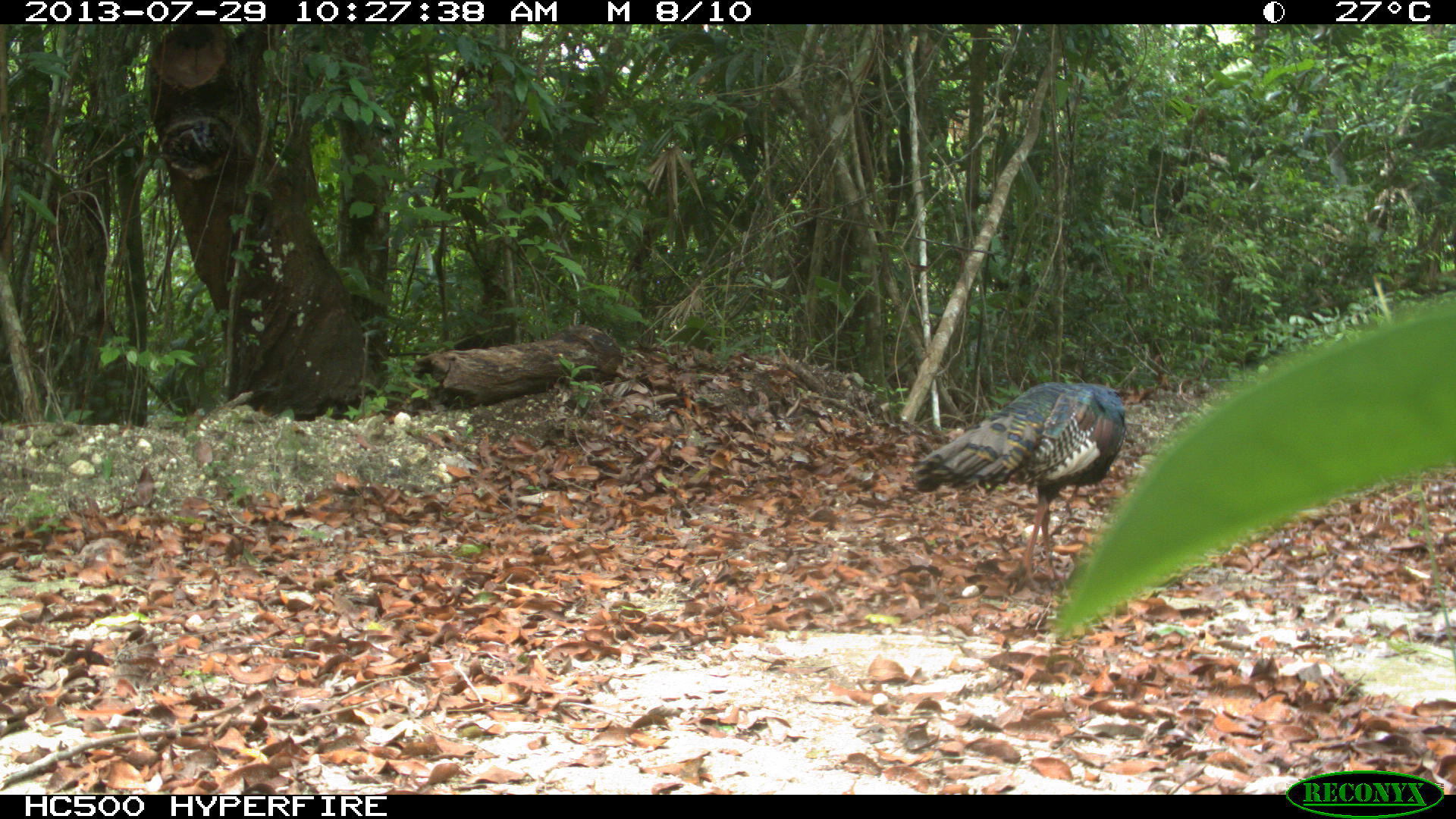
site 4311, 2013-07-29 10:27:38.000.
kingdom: Animalia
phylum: Chordata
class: Aves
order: Galliformes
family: Phasianidae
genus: Meleagris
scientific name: Meleagris ocellata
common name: ocellated turkey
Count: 2.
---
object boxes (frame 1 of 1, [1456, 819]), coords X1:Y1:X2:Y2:
meleagris ocellata: 911:381:1124:586